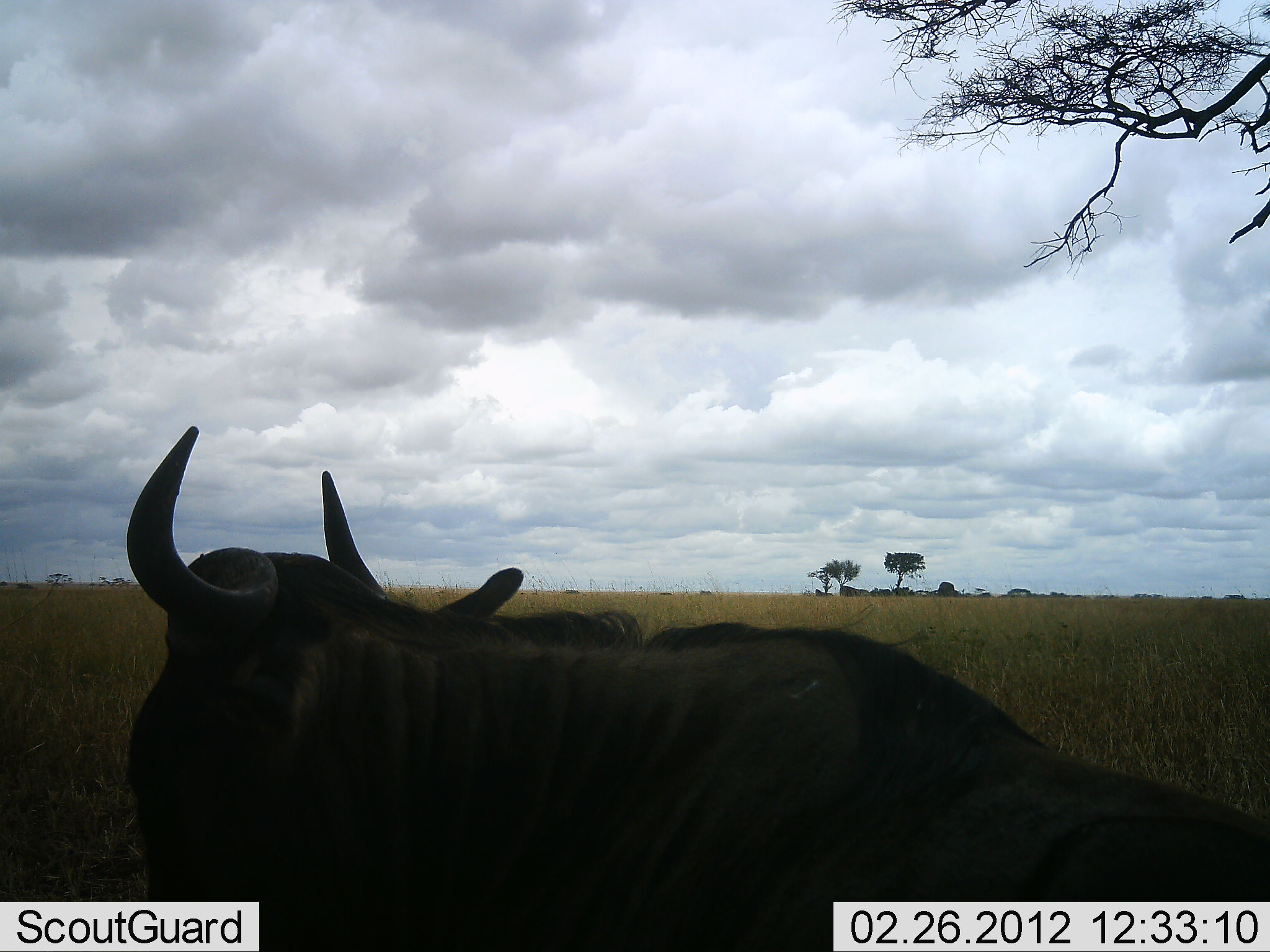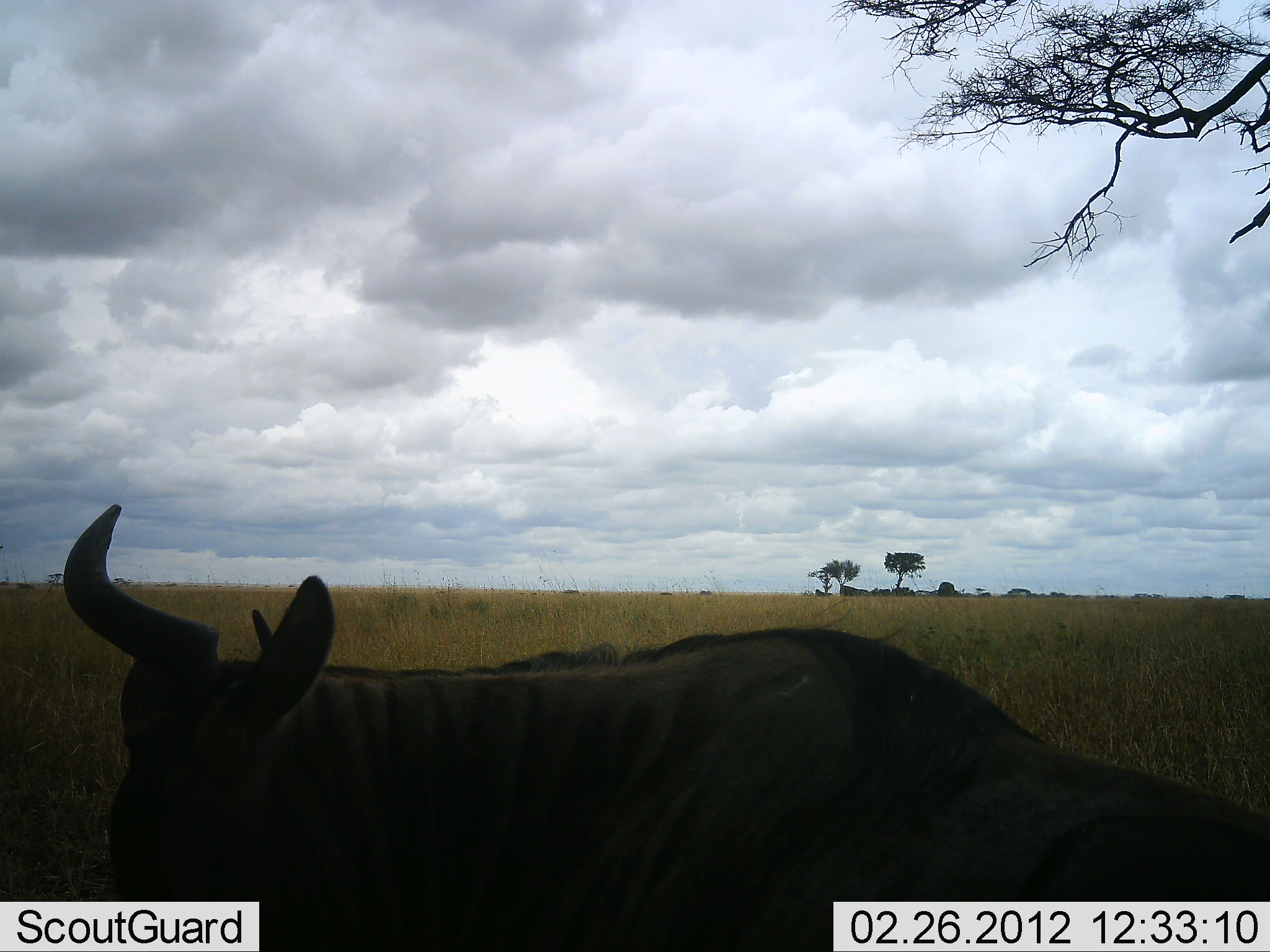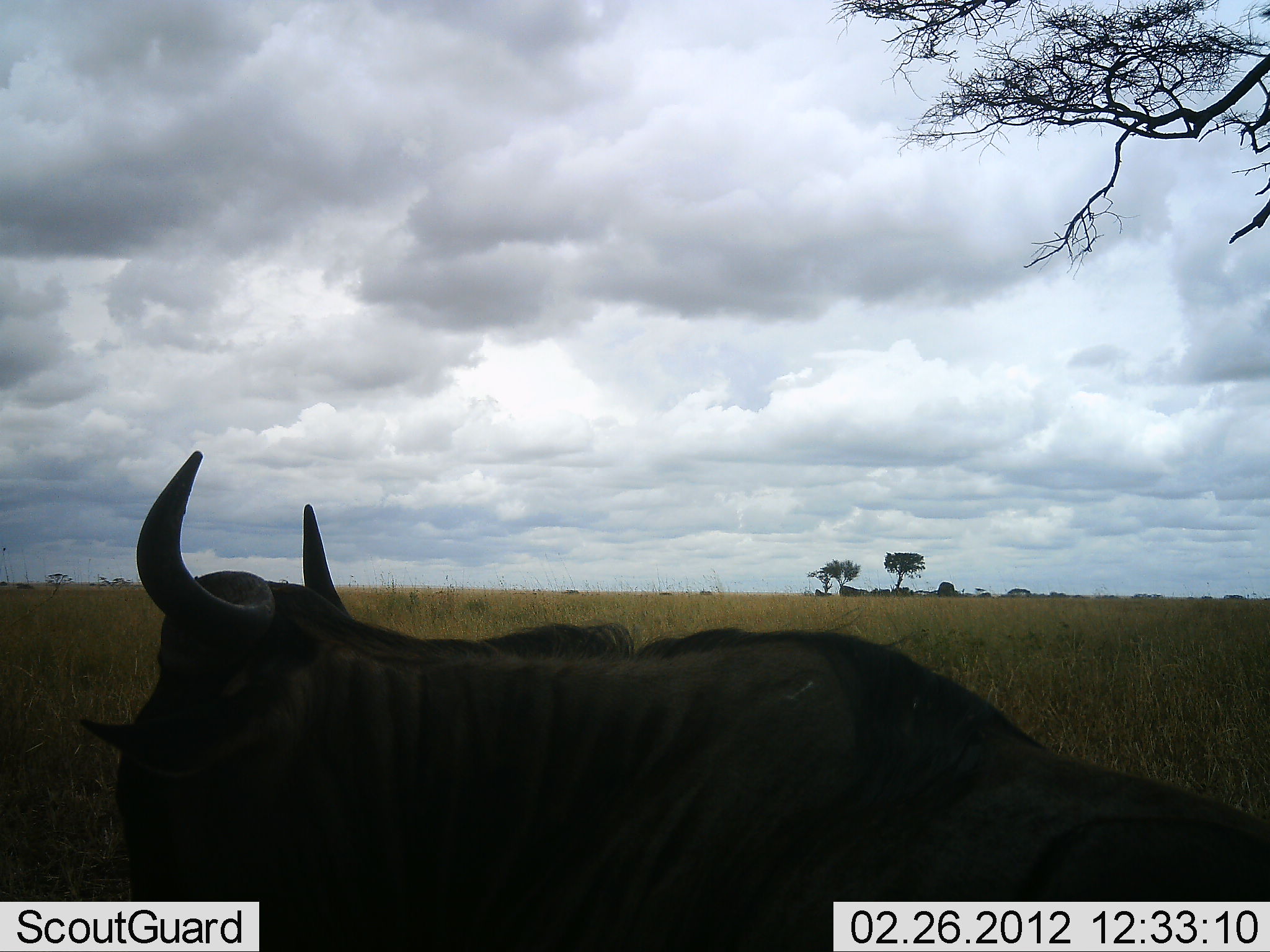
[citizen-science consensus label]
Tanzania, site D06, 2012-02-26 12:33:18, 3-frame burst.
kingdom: Animalia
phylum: Chordata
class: Mammalia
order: Artiodactyla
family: Bovidae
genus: Connochaetes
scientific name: Connochaetes taurinus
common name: blue wildebeest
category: wildebeest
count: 1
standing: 36%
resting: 68%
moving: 0%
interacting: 0%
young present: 0%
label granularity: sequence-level